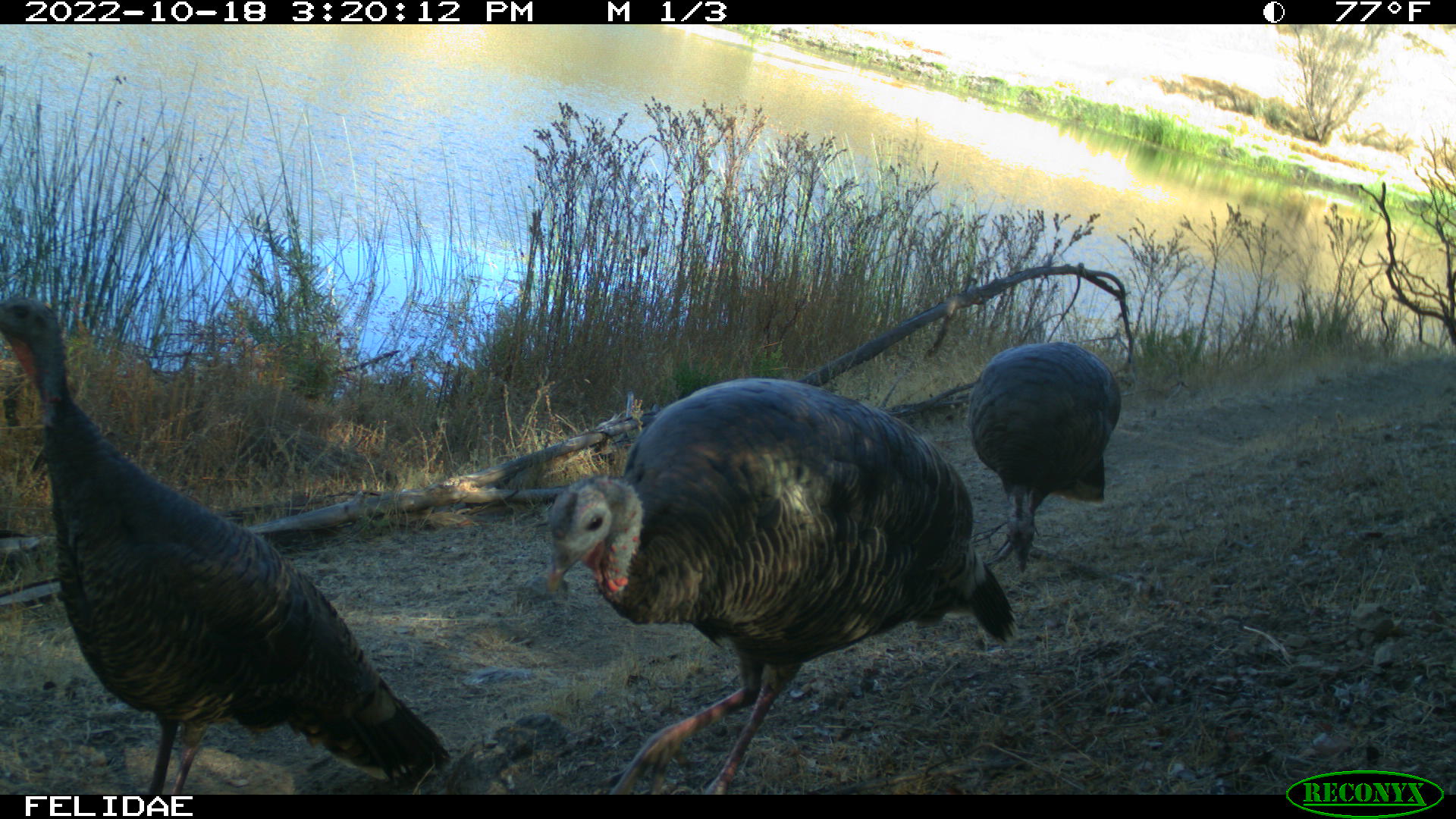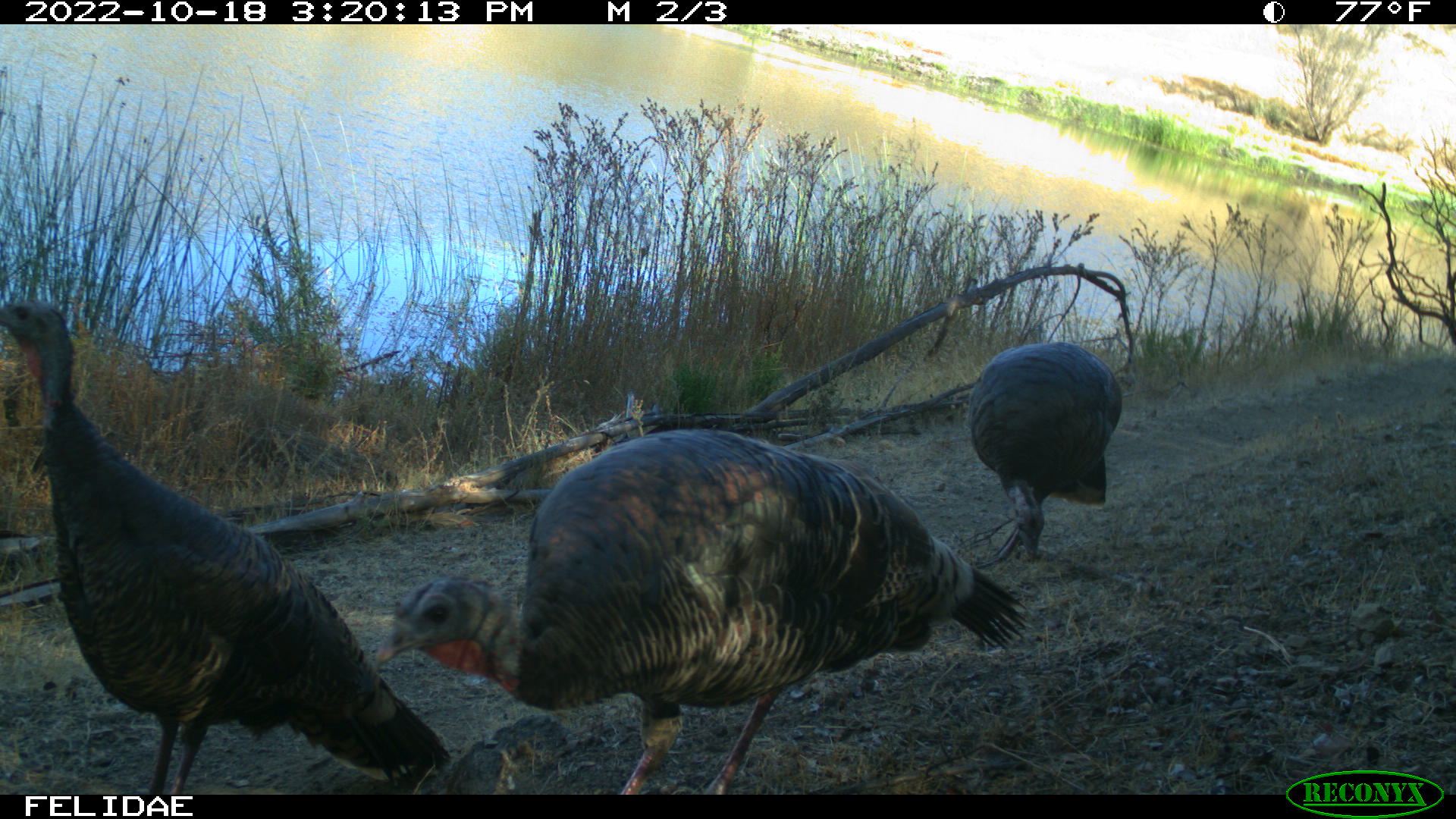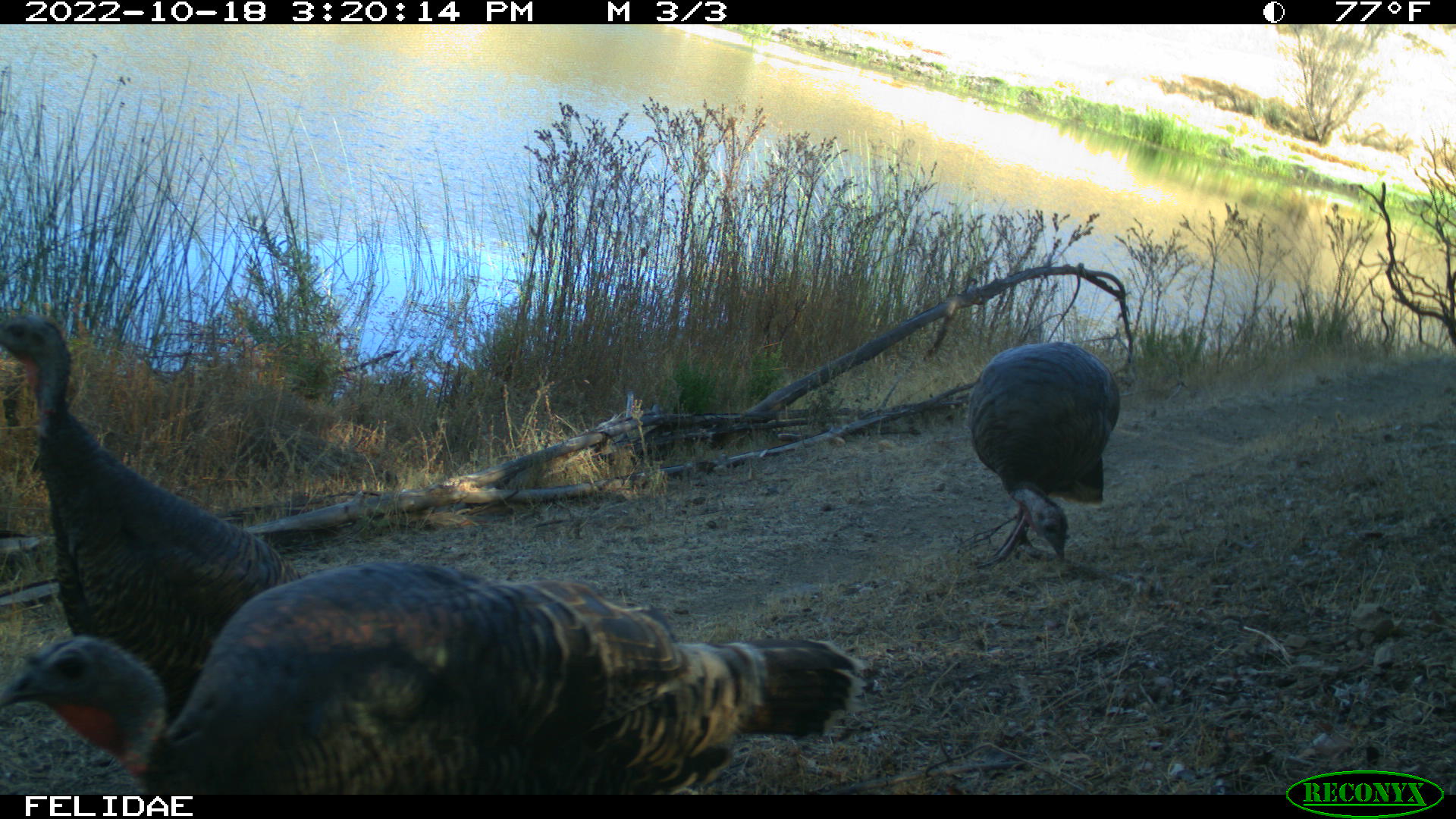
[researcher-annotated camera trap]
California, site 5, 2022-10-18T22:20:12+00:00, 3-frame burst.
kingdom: Animalia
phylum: Chordata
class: Aves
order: Galliformes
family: Phasianidae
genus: Meleagris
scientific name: Meleagris gallopavo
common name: turkey